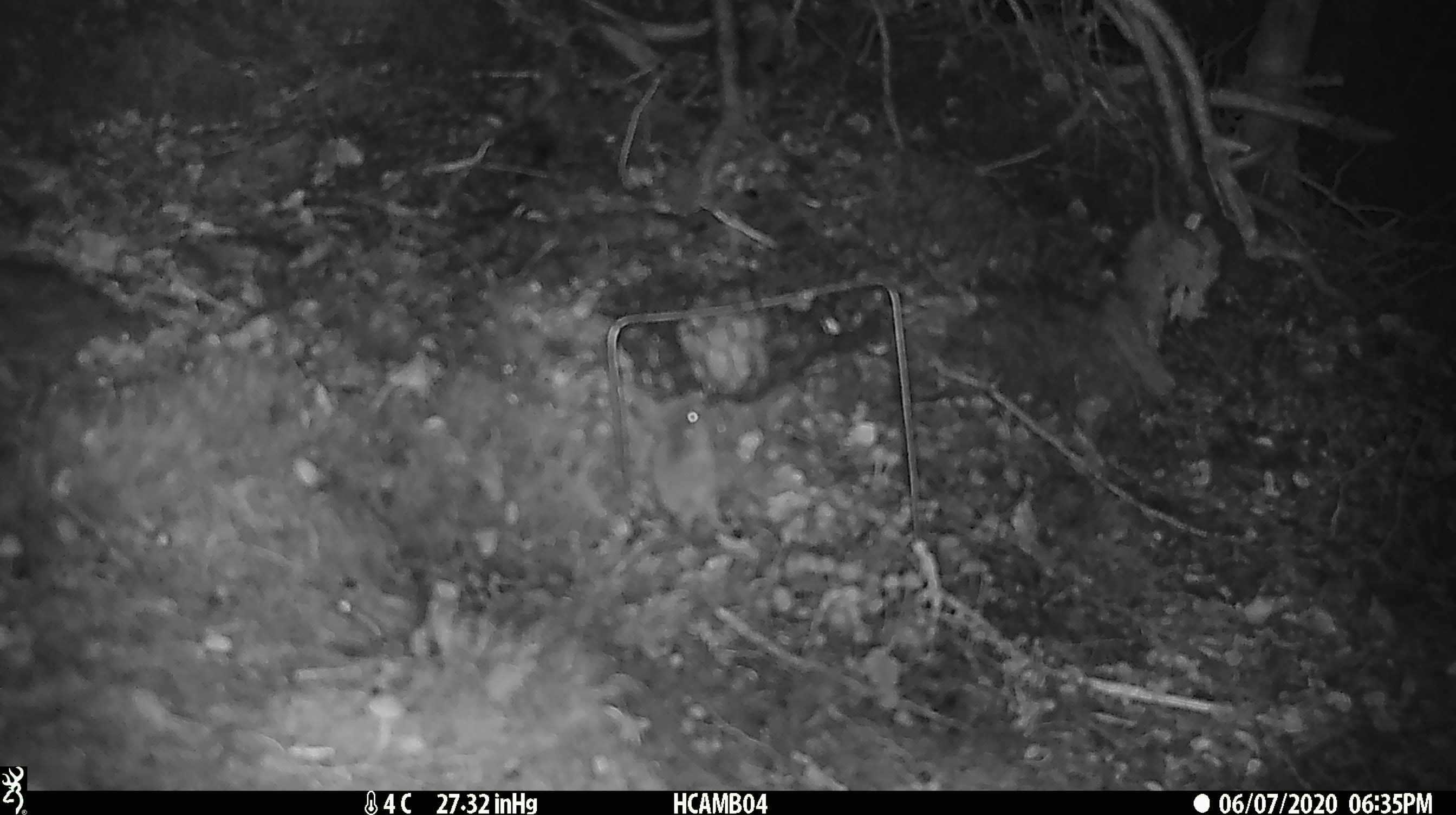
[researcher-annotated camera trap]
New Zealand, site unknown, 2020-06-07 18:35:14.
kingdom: Animalia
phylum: Chordata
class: Mammalia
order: Rodentia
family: Muridae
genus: Mus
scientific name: Mus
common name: mouse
Mouse (Mus).